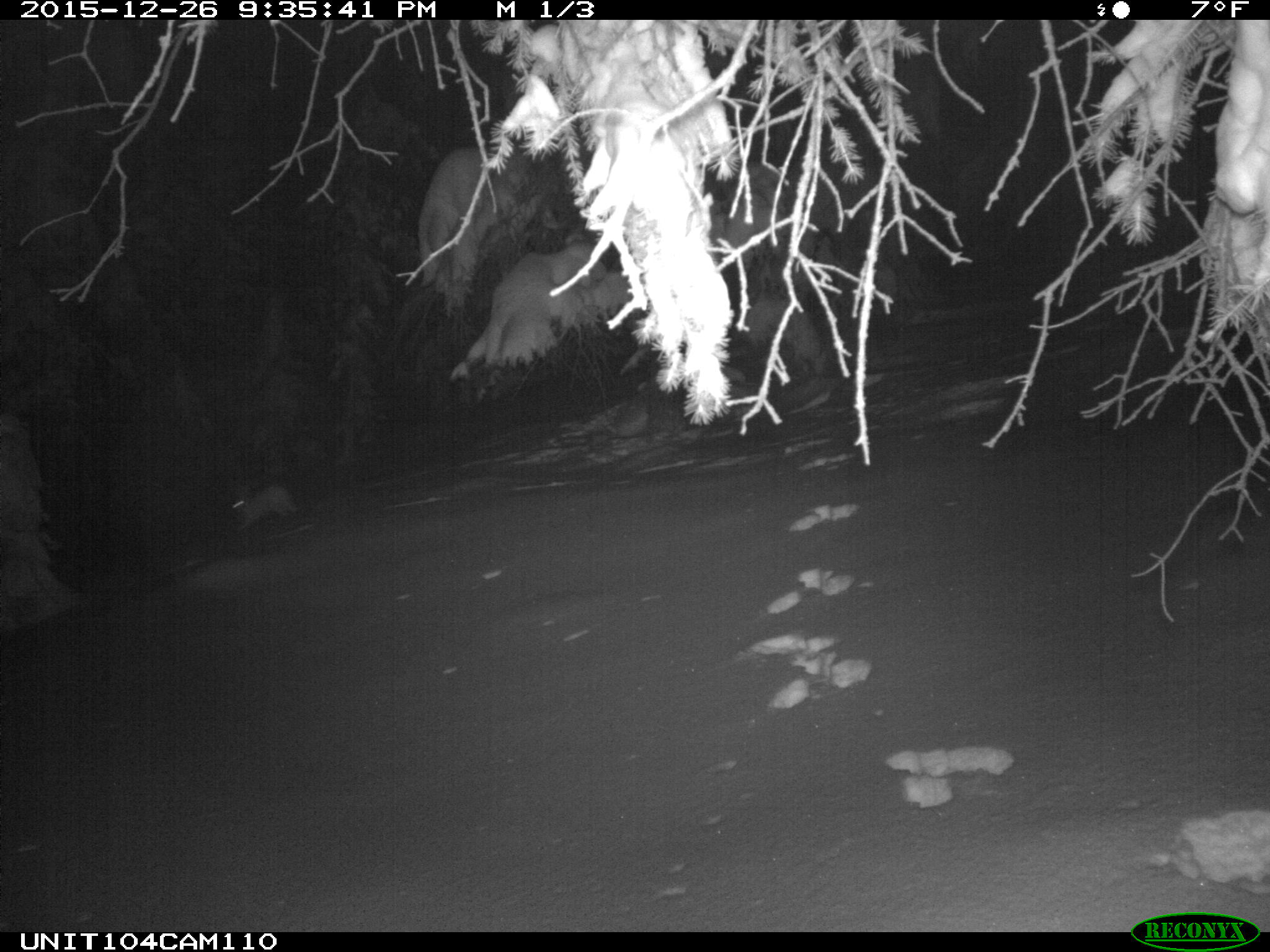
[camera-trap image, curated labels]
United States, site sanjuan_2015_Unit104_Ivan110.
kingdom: Animalia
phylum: Chordata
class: Mammalia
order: Lagomorpha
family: Leporidae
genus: Lepus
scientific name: Lepus americanus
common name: snowshoe hare